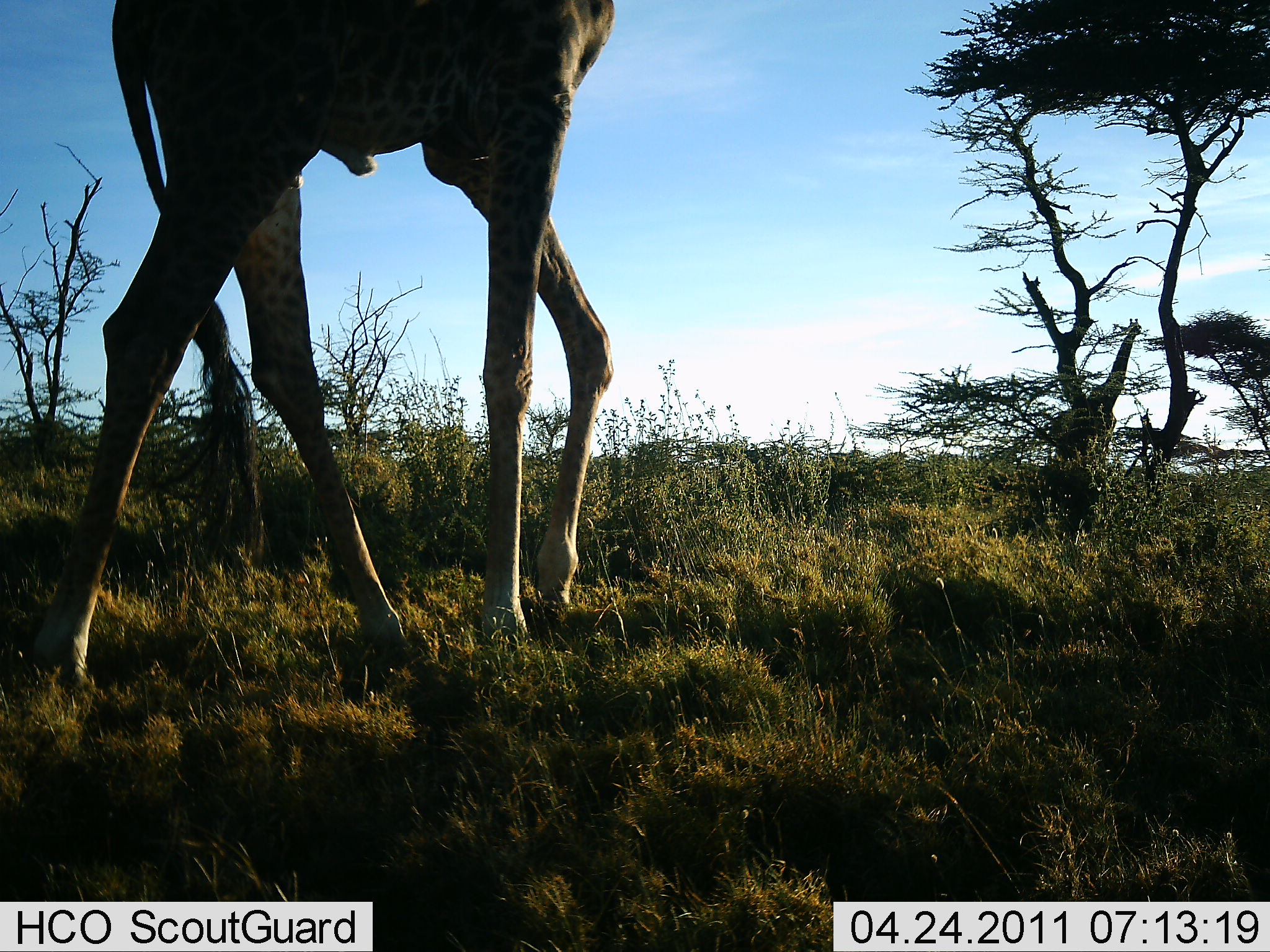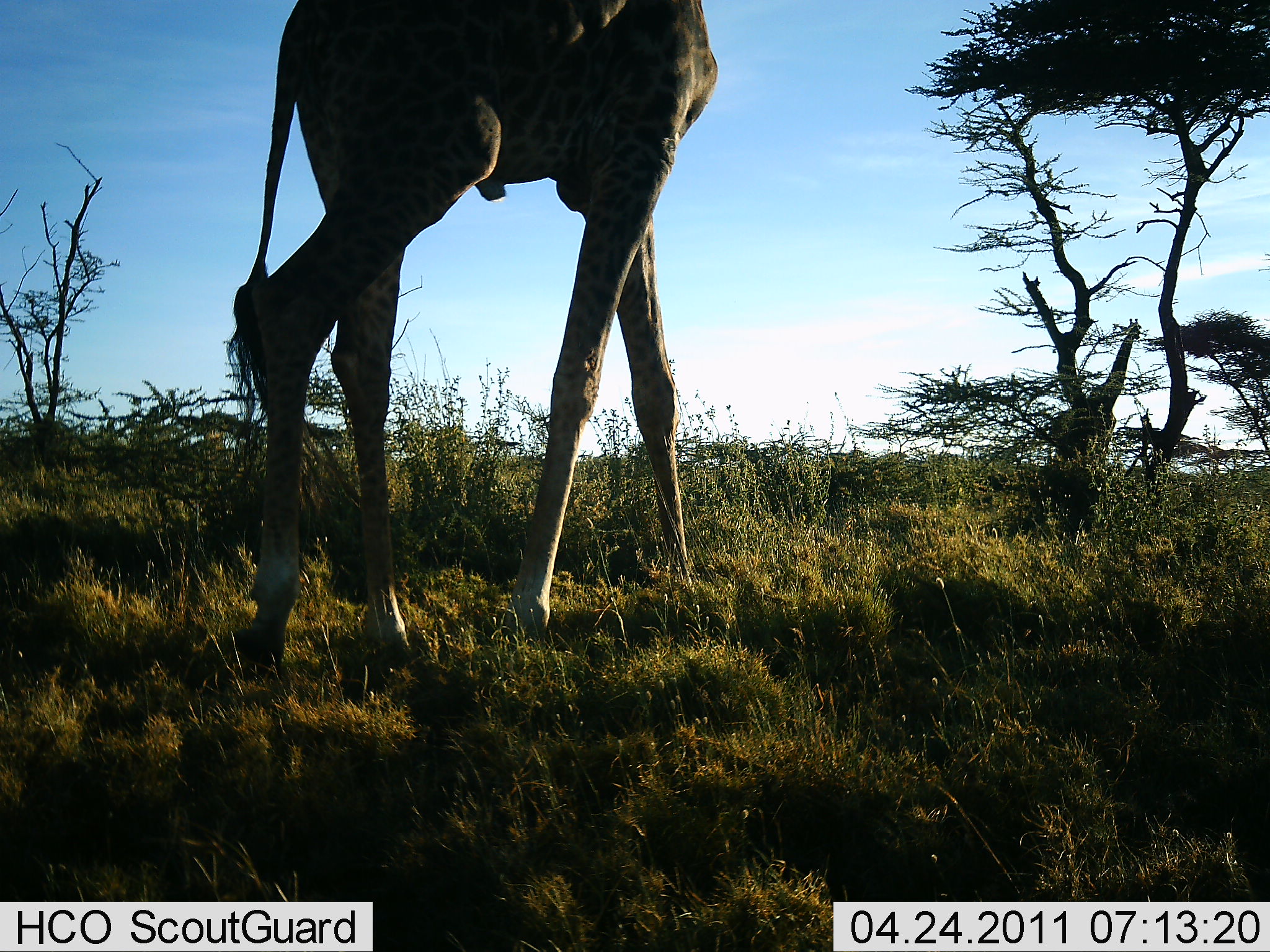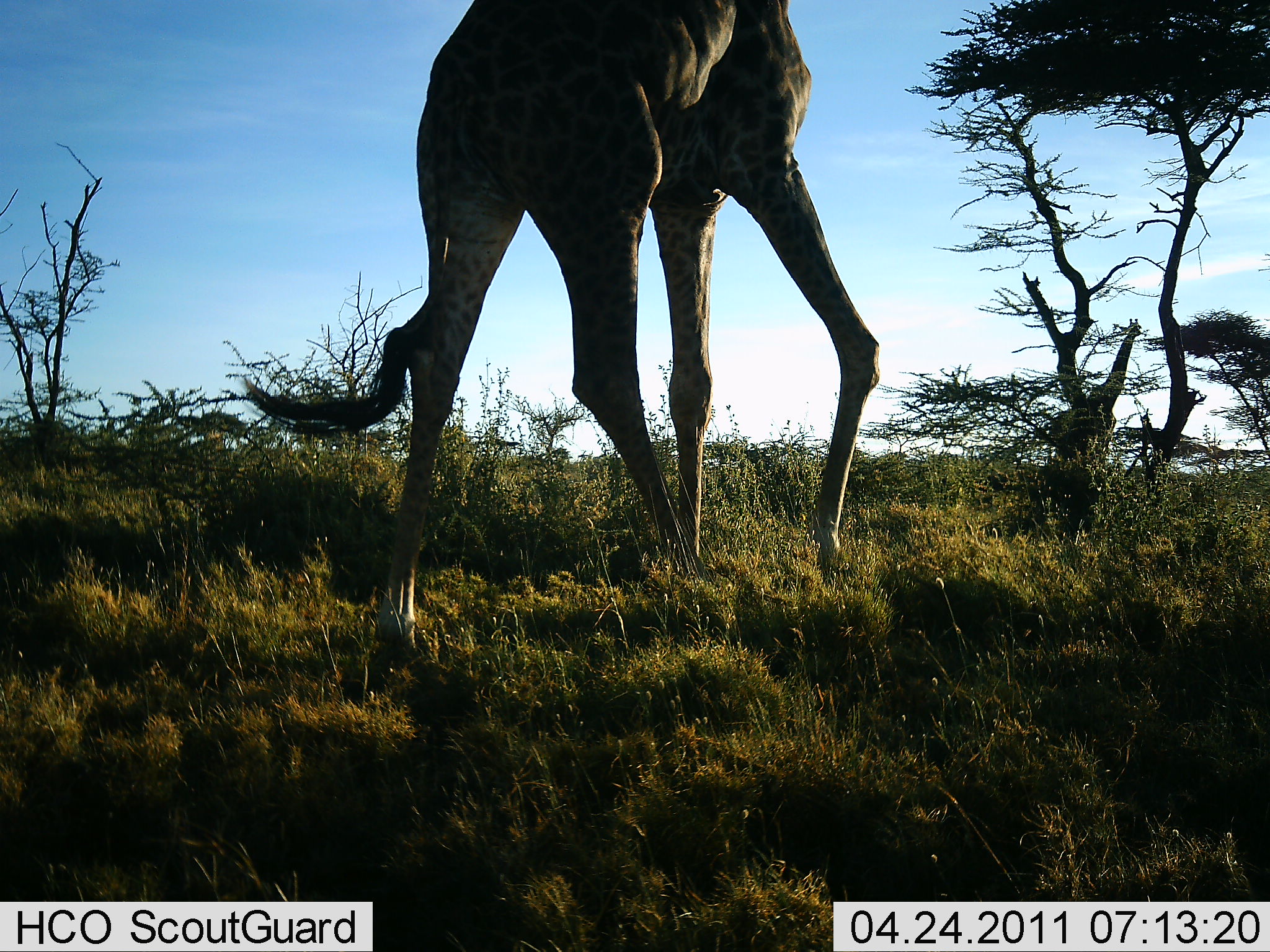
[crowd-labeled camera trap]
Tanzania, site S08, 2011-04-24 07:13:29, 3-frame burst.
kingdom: Animalia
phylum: Chordata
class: Mammalia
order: Artiodactyla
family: Giraffidae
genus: Giraffa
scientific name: Giraffa camelopardalis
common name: giraffe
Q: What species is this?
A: Giraffe (Giraffa camelopardalis).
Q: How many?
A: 1.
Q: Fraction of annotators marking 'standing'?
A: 42%.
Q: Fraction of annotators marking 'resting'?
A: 0%.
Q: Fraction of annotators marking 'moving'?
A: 83%.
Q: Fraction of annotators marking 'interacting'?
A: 0%.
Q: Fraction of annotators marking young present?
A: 0%.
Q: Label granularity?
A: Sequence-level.